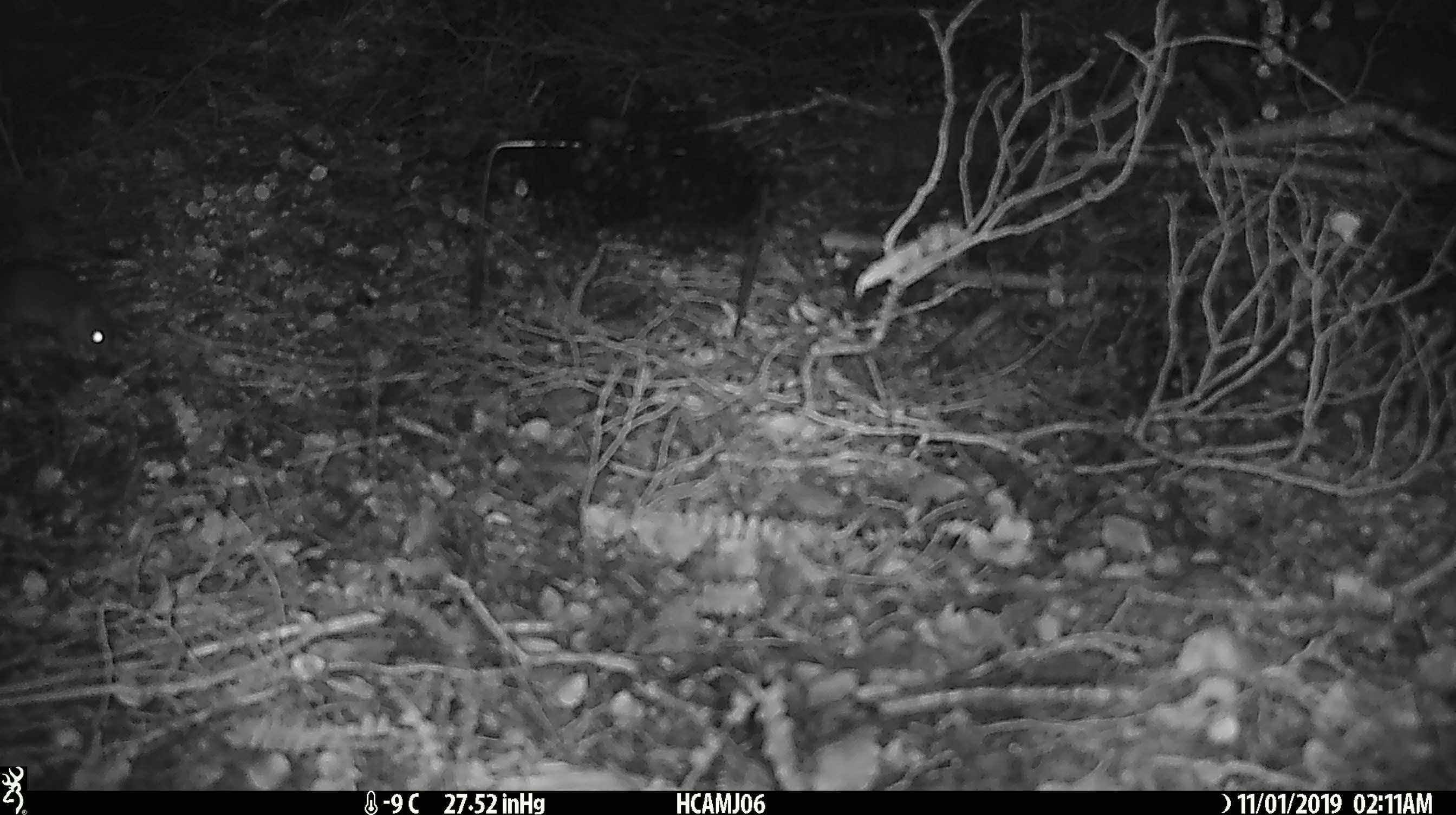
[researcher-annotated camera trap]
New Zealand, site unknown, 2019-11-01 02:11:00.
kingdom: Animalia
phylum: Chordata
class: Mammalia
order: Rodentia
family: Muridae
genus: Mus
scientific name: Mus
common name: mouse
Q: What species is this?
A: Mouse (Mus).